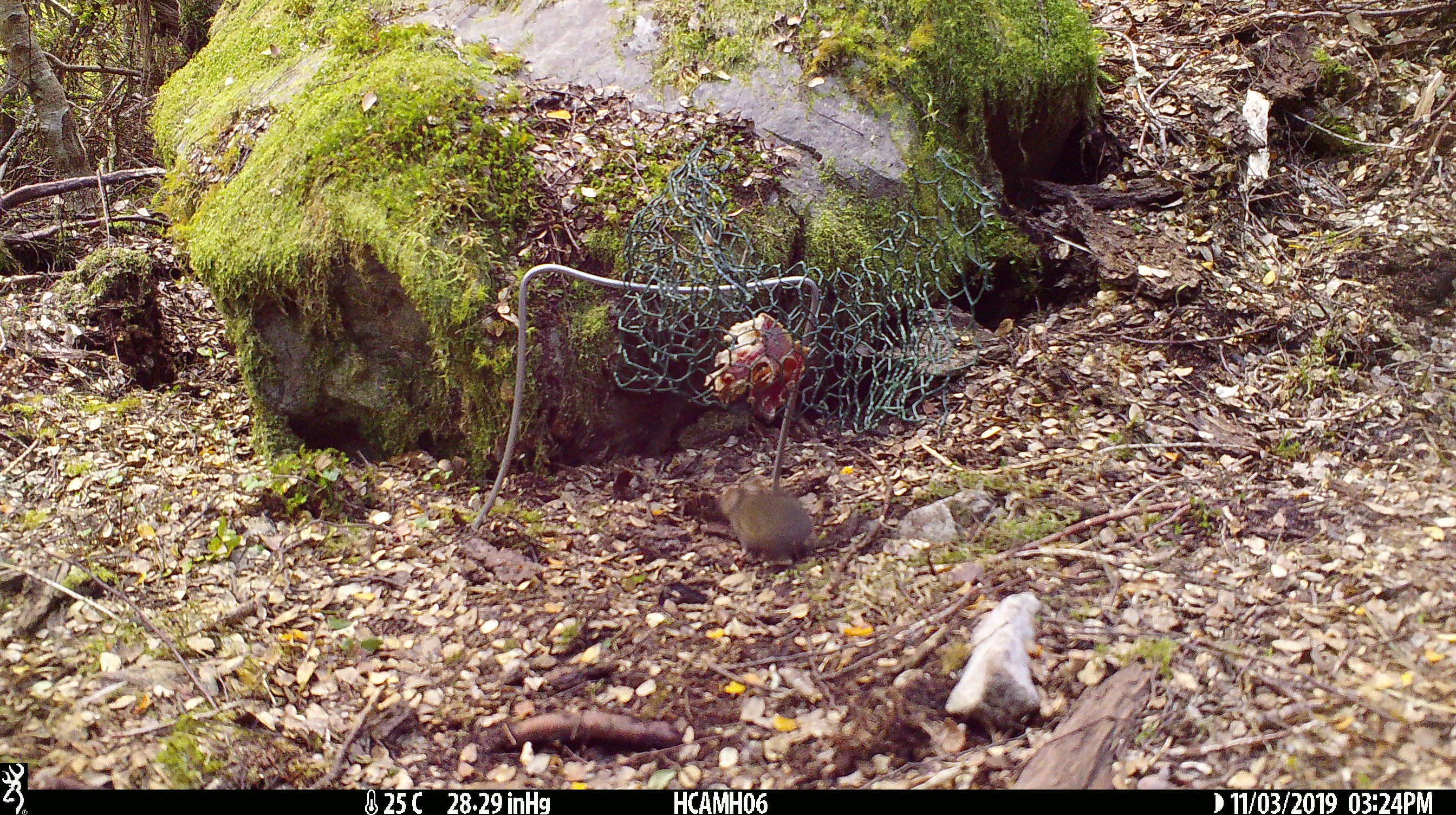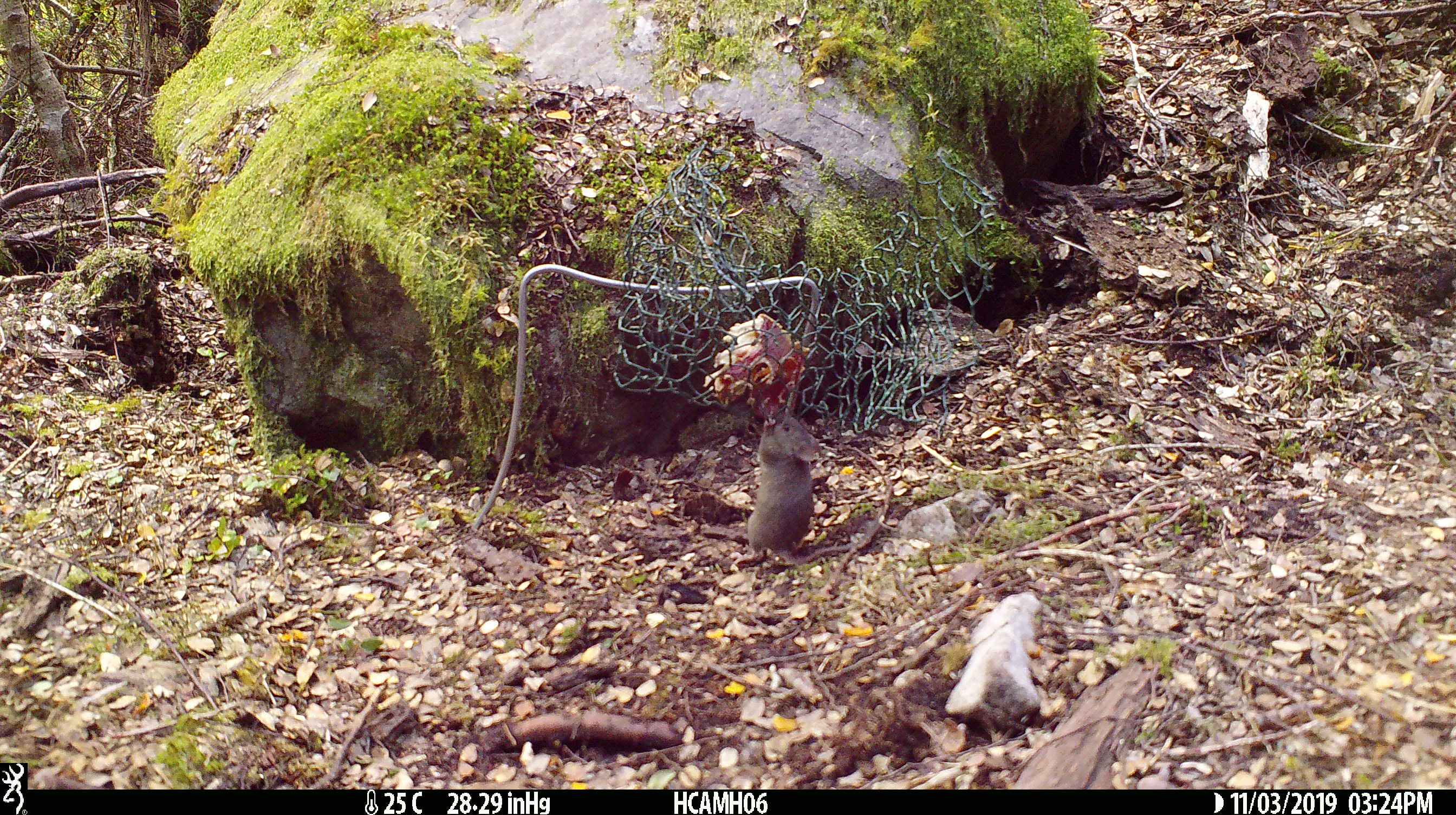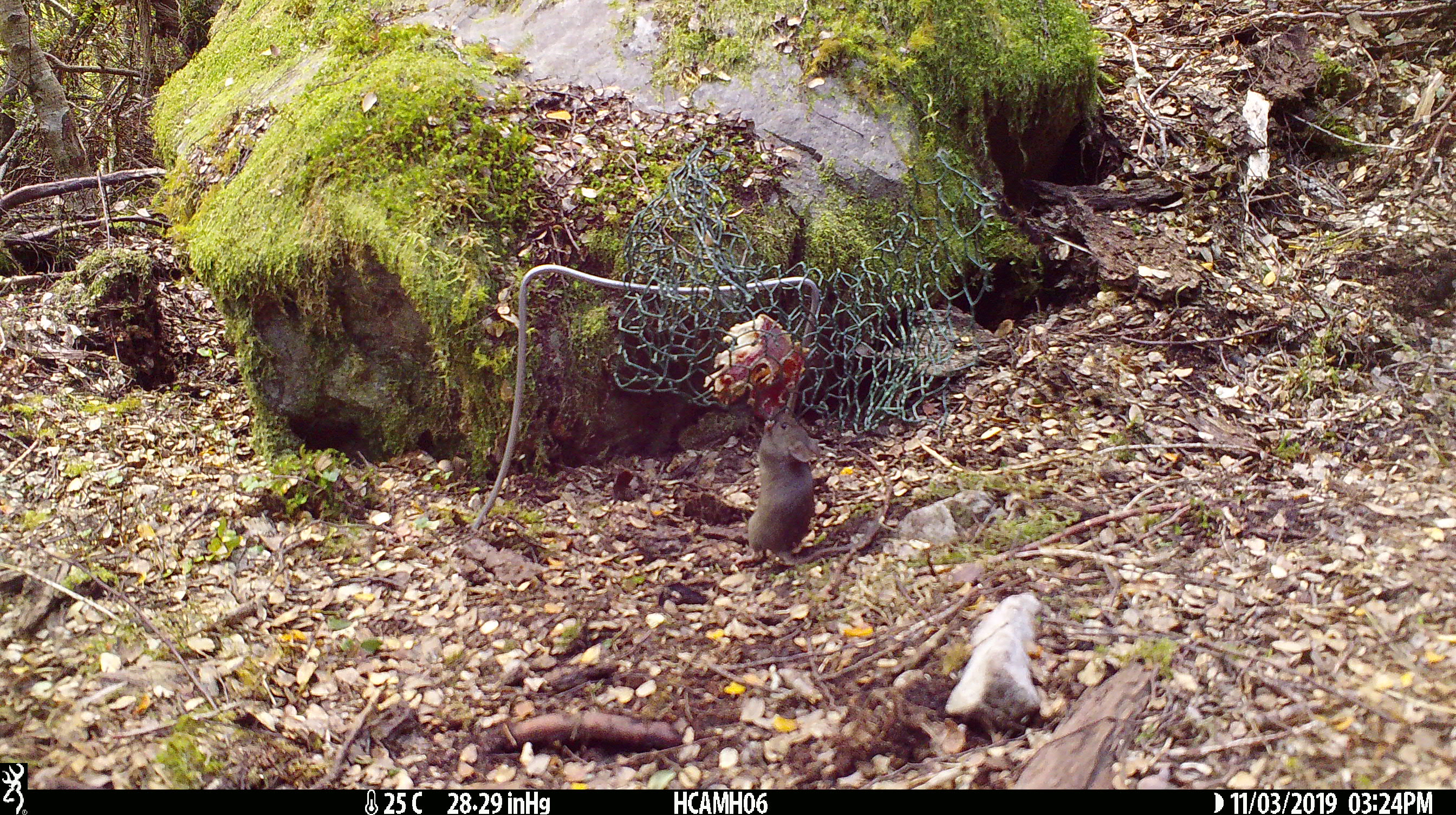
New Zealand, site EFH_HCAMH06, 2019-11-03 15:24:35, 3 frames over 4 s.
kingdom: Animalia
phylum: Chordata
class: Mammalia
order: Rodentia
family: Muridae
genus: Mus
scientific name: Mus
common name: mouse